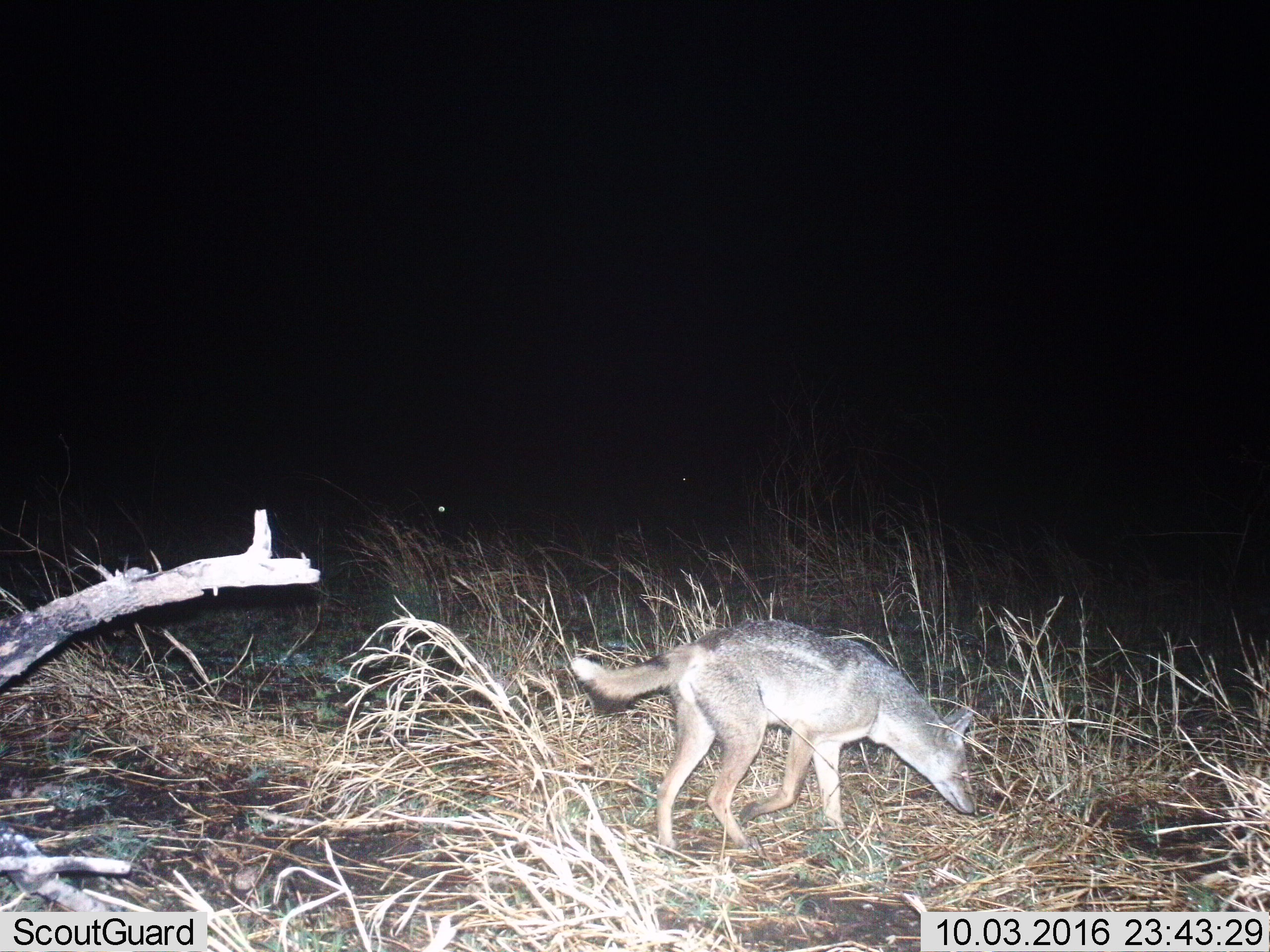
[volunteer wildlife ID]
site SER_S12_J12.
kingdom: Animalia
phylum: Chordata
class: Mammalia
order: Carnivora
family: Canidae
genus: Lupulella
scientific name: Lupulella mesomelas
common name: black-backed jackal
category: jackalblackbacked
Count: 1.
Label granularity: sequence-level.